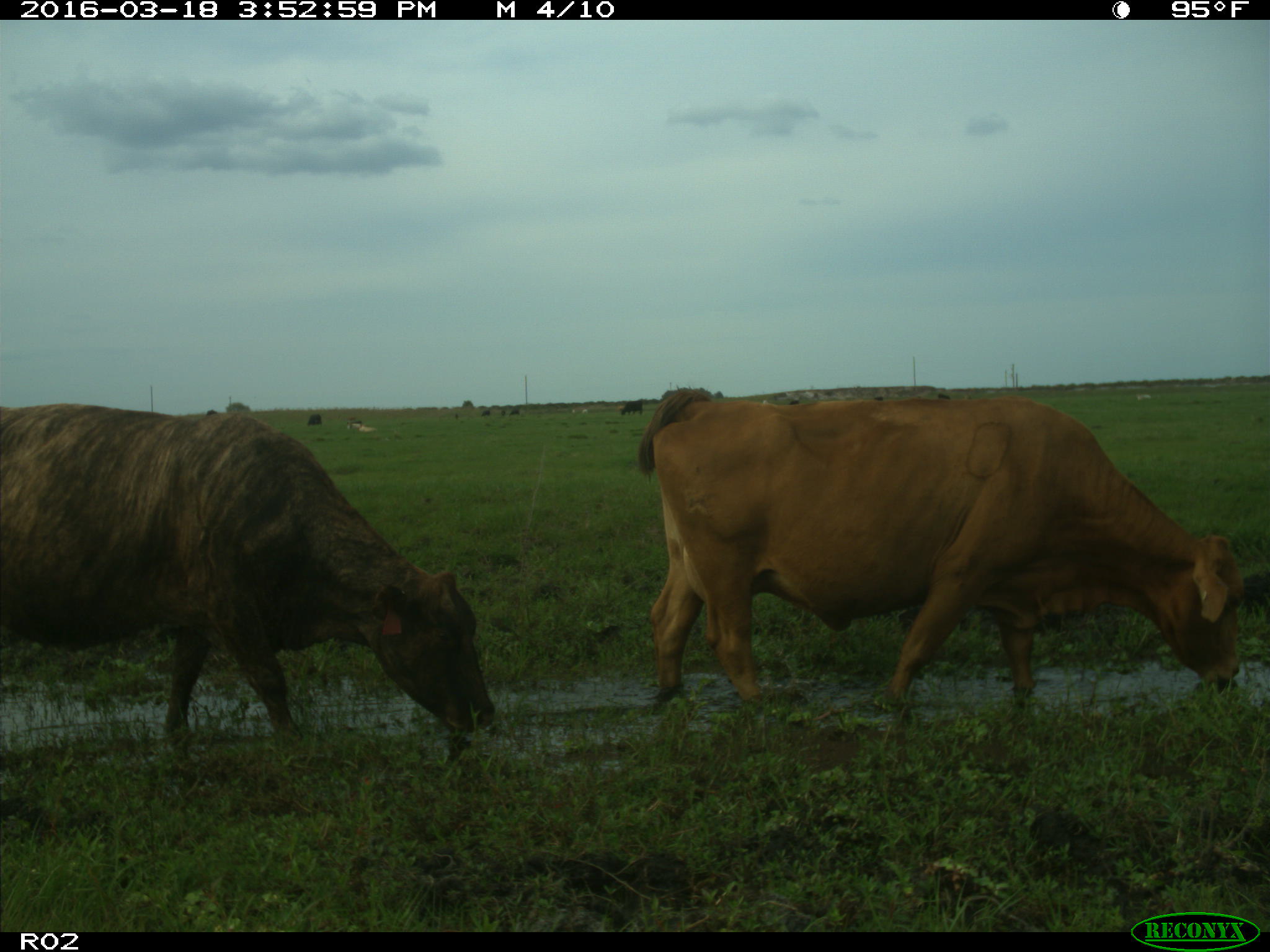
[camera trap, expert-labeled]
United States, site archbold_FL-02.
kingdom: Animalia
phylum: Chordata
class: Mammalia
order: Artiodactyla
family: Bovidae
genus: Bos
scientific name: Bos taurus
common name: domestic cow